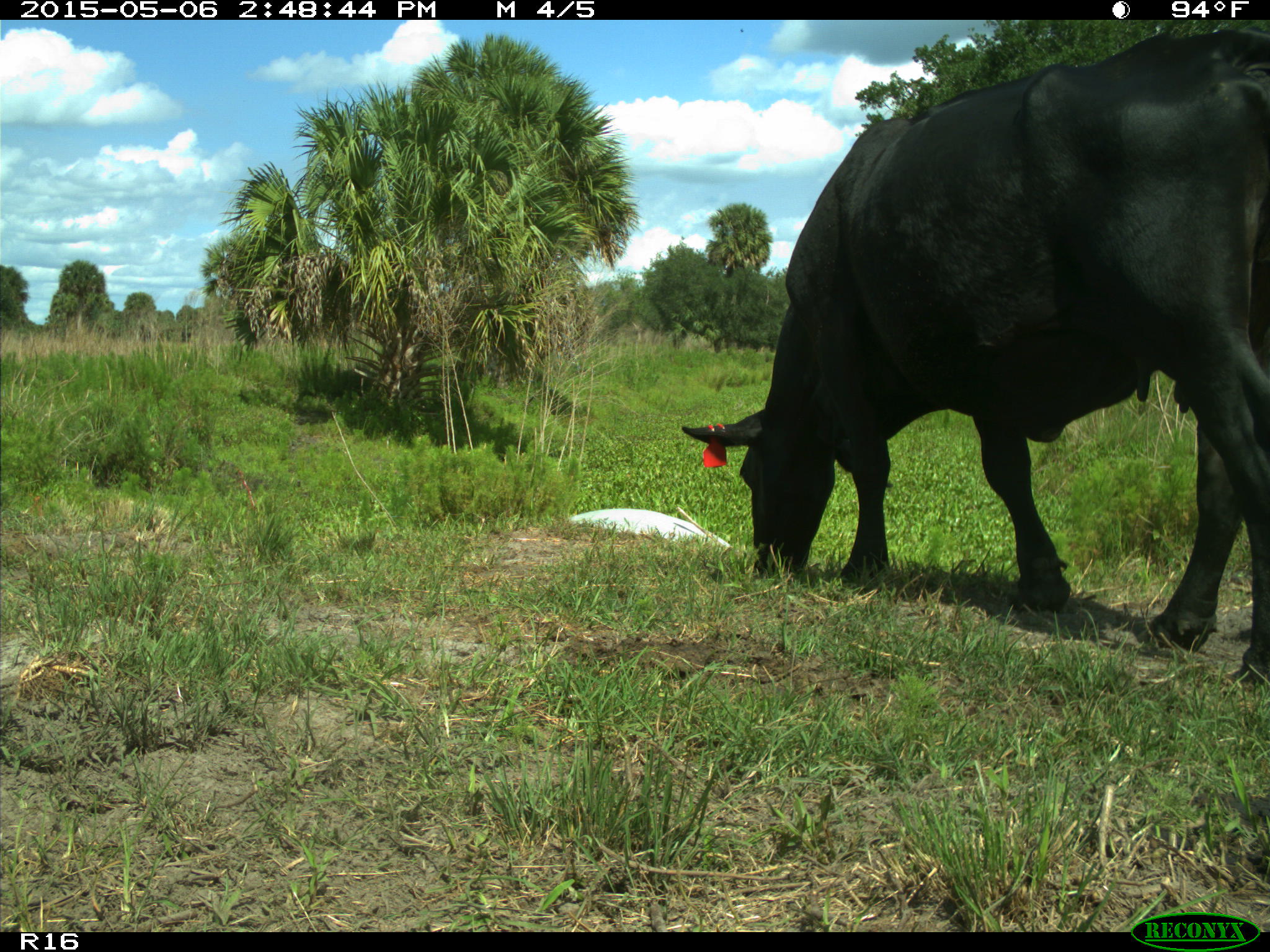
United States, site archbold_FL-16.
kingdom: Animalia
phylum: Chordata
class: Mammalia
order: Artiodactyla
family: Bovidae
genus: Bos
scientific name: Bos taurus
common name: domestic cow